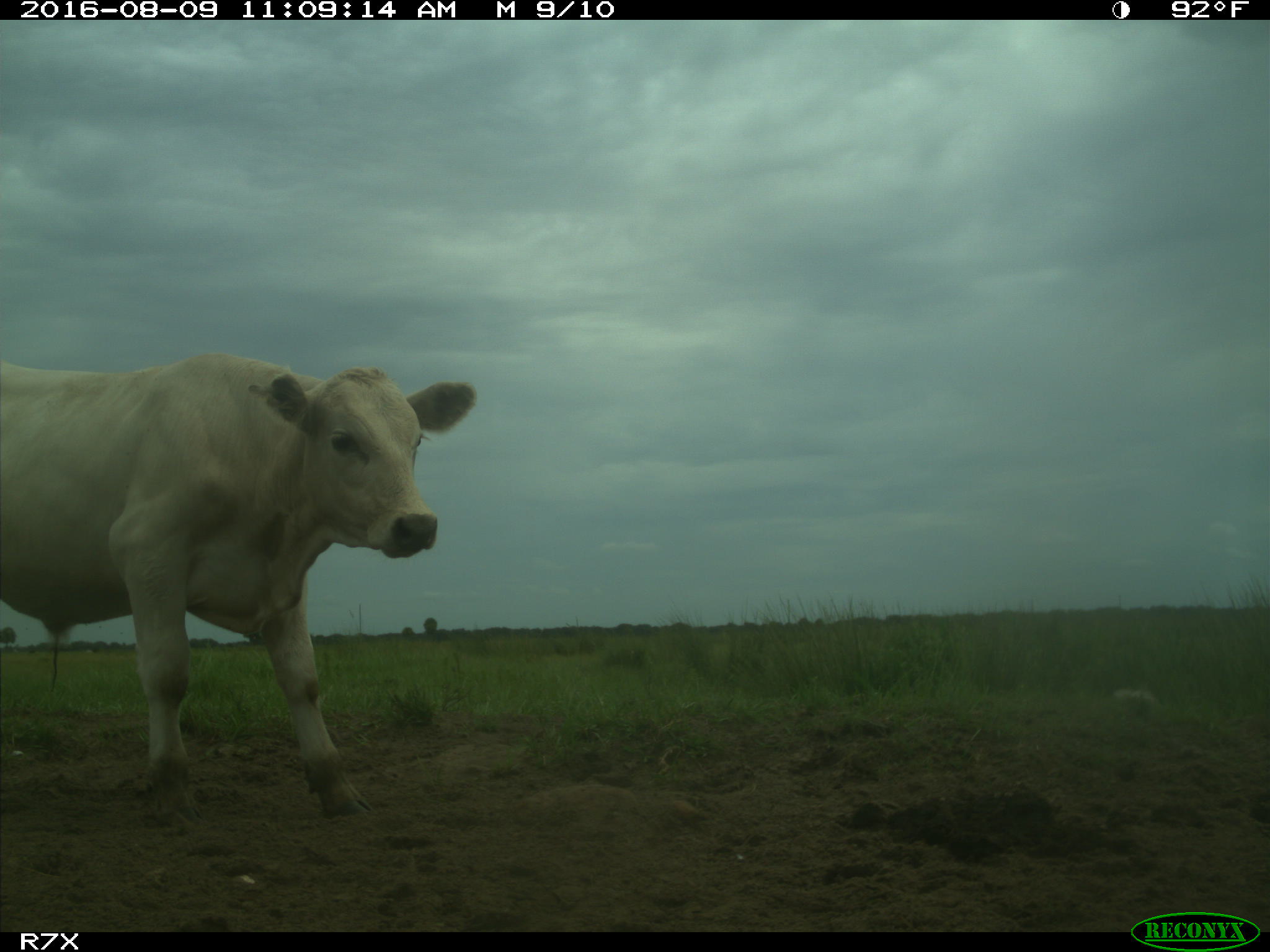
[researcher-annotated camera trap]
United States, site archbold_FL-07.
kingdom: Animalia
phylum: Chordata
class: Mammalia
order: Artiodactyla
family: Bovidae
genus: Bos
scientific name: Bos taurus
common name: domestic cow